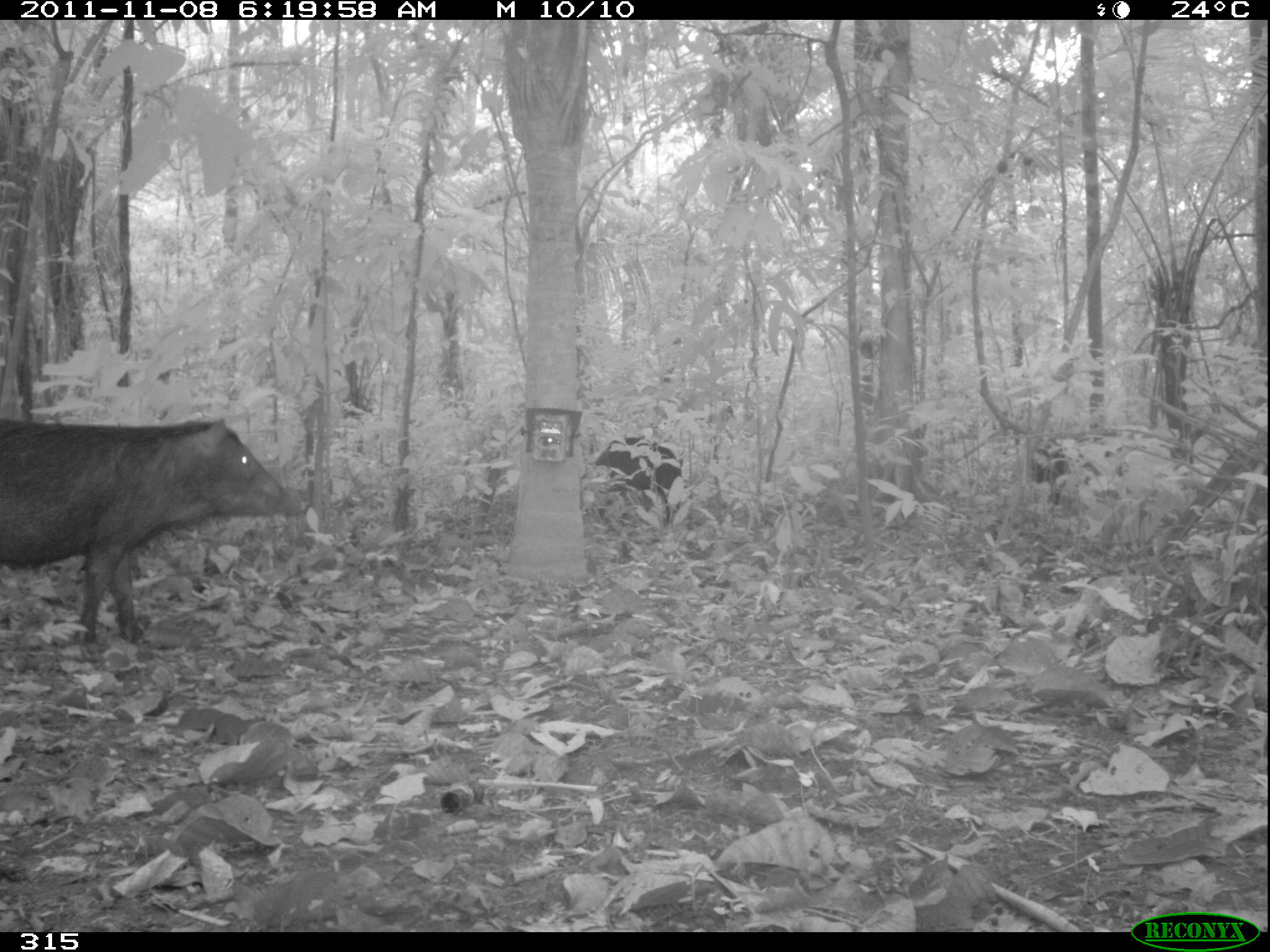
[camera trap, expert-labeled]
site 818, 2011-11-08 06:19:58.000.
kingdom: Animalia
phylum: Chordata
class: Mammalia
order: Artiodactyla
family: Tayassuidae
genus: Tayassu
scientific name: Tayassu pecari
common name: white-lipped peccary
Tayassu pecari (white-lipped peccary).